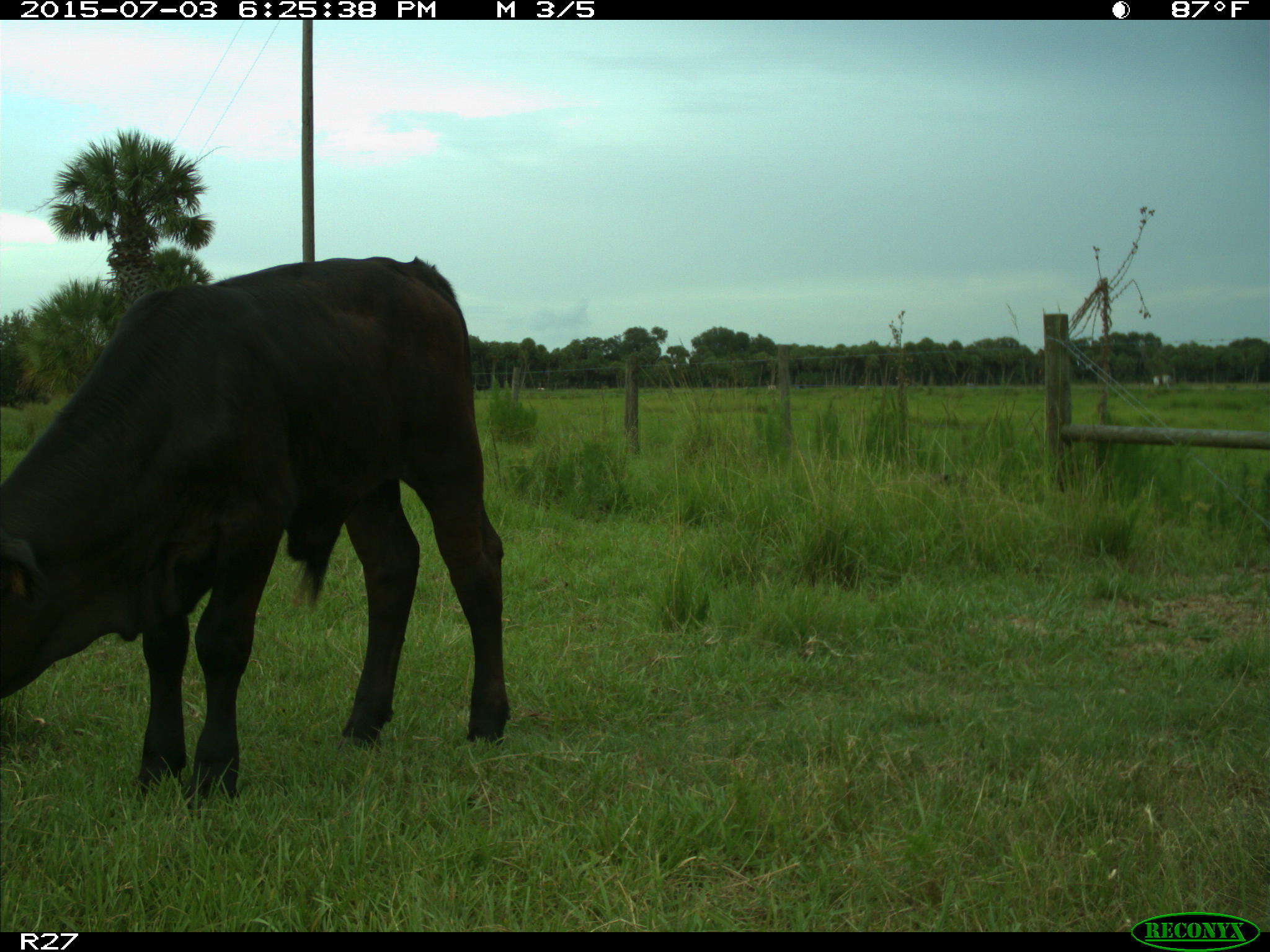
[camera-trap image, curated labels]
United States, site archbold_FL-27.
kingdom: Animalia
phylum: Chordata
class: Mammalia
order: Artiodactyla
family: Bovidae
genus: Bos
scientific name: Bos taurus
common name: domestic cow